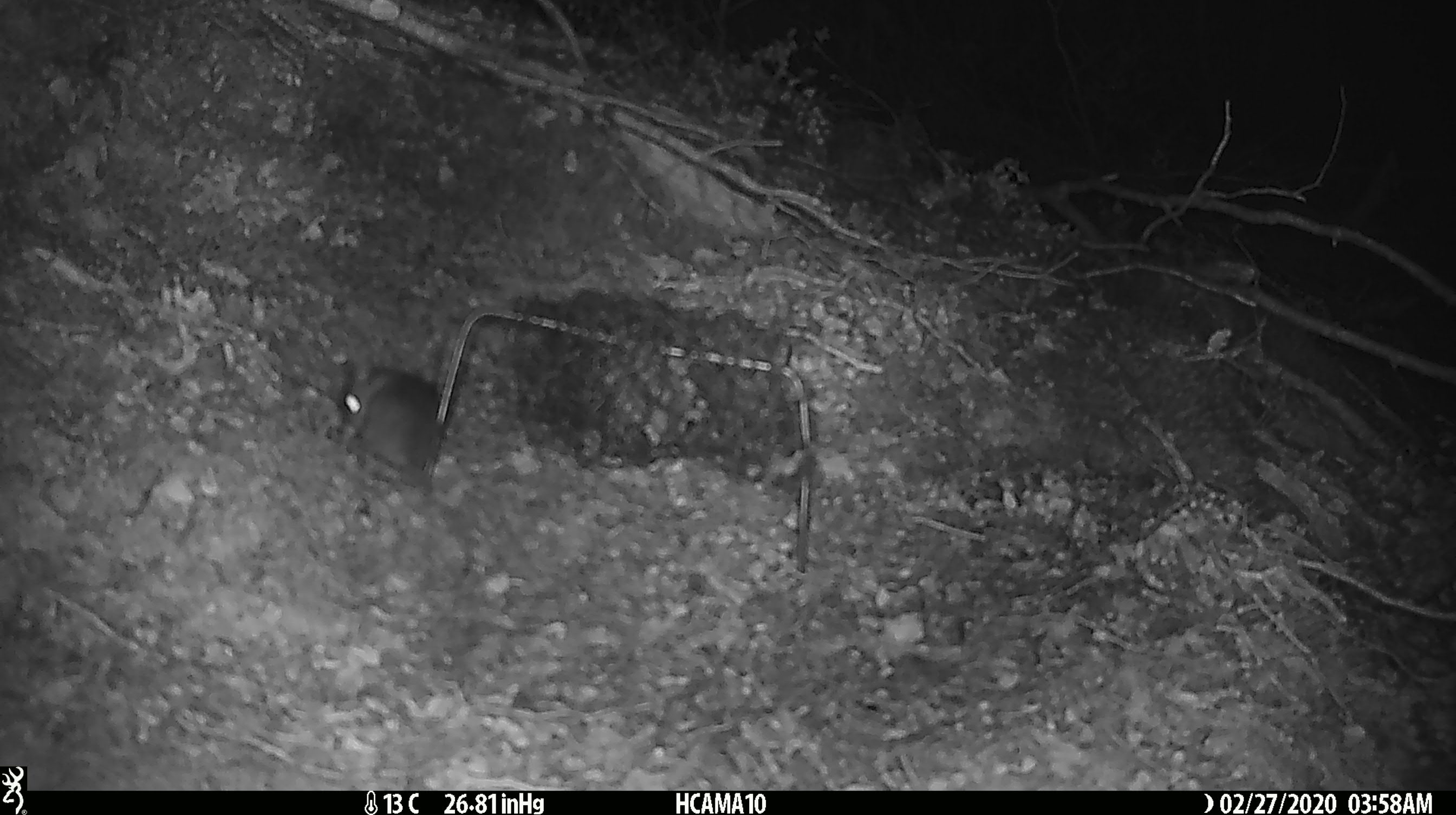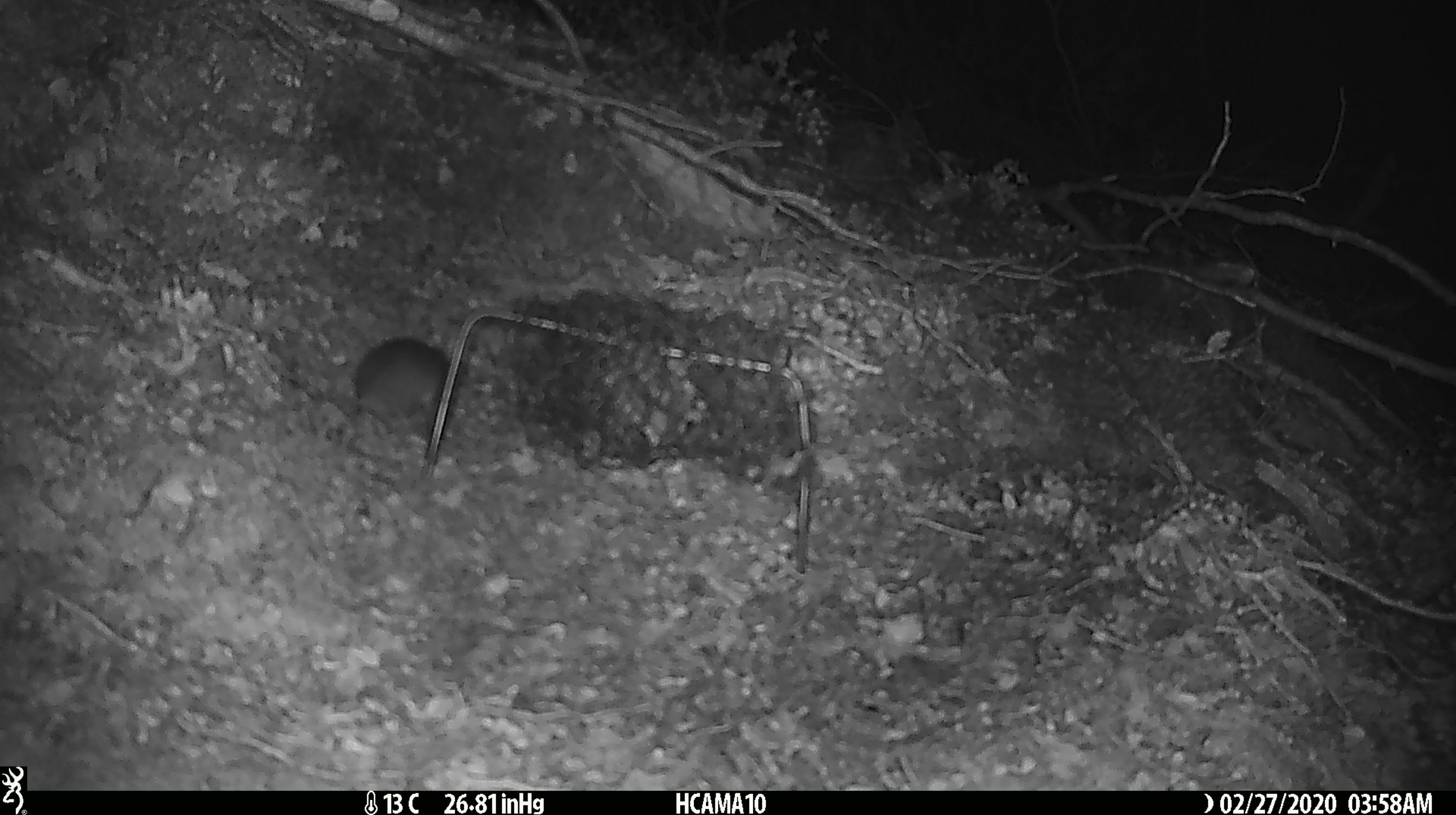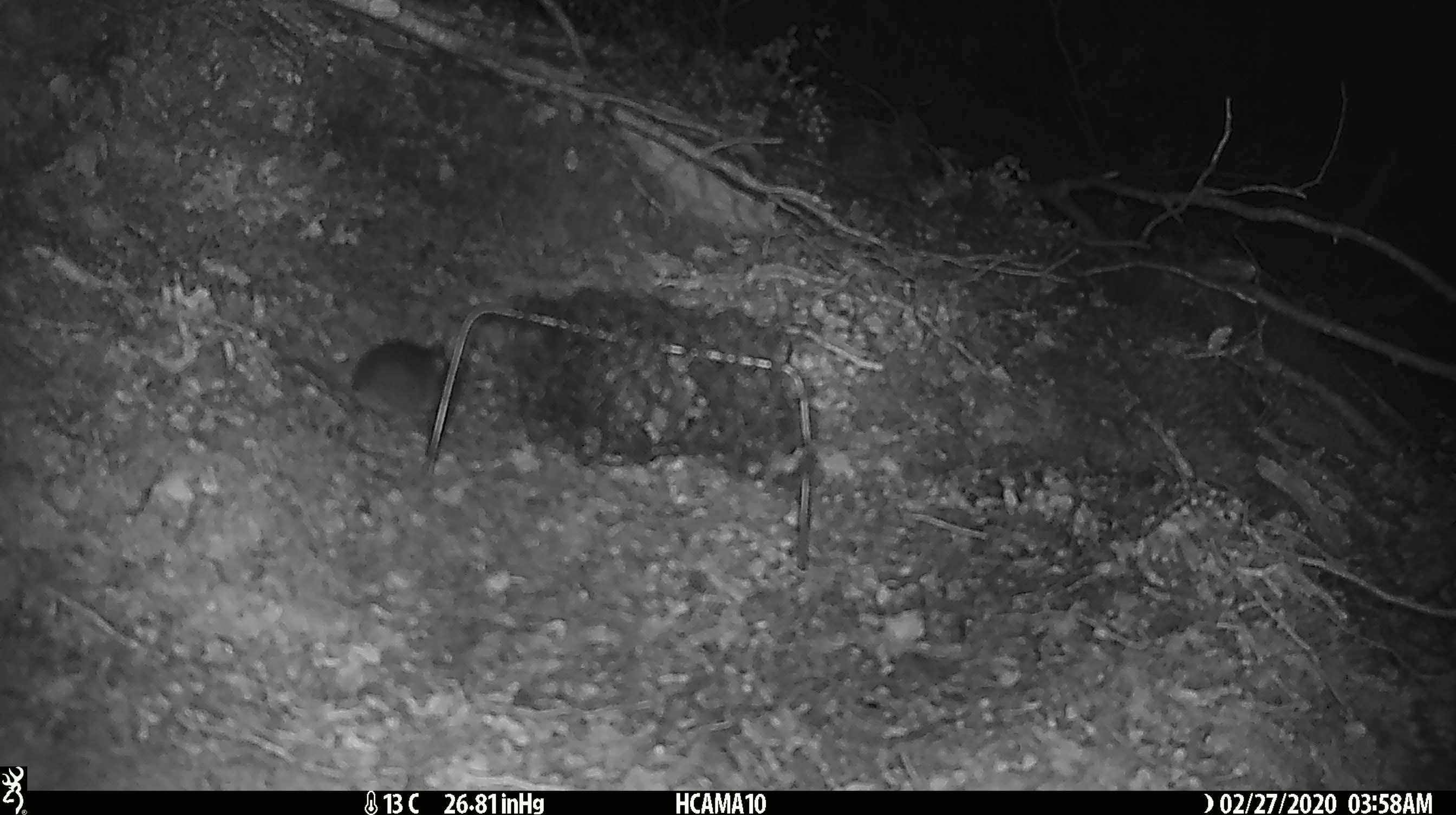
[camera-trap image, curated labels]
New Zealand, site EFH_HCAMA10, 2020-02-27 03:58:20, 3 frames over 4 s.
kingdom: Animalia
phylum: Chordata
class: Mammalia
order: Rodentia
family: Muridae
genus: Mus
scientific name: Mus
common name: mouse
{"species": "mouse (Mus)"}